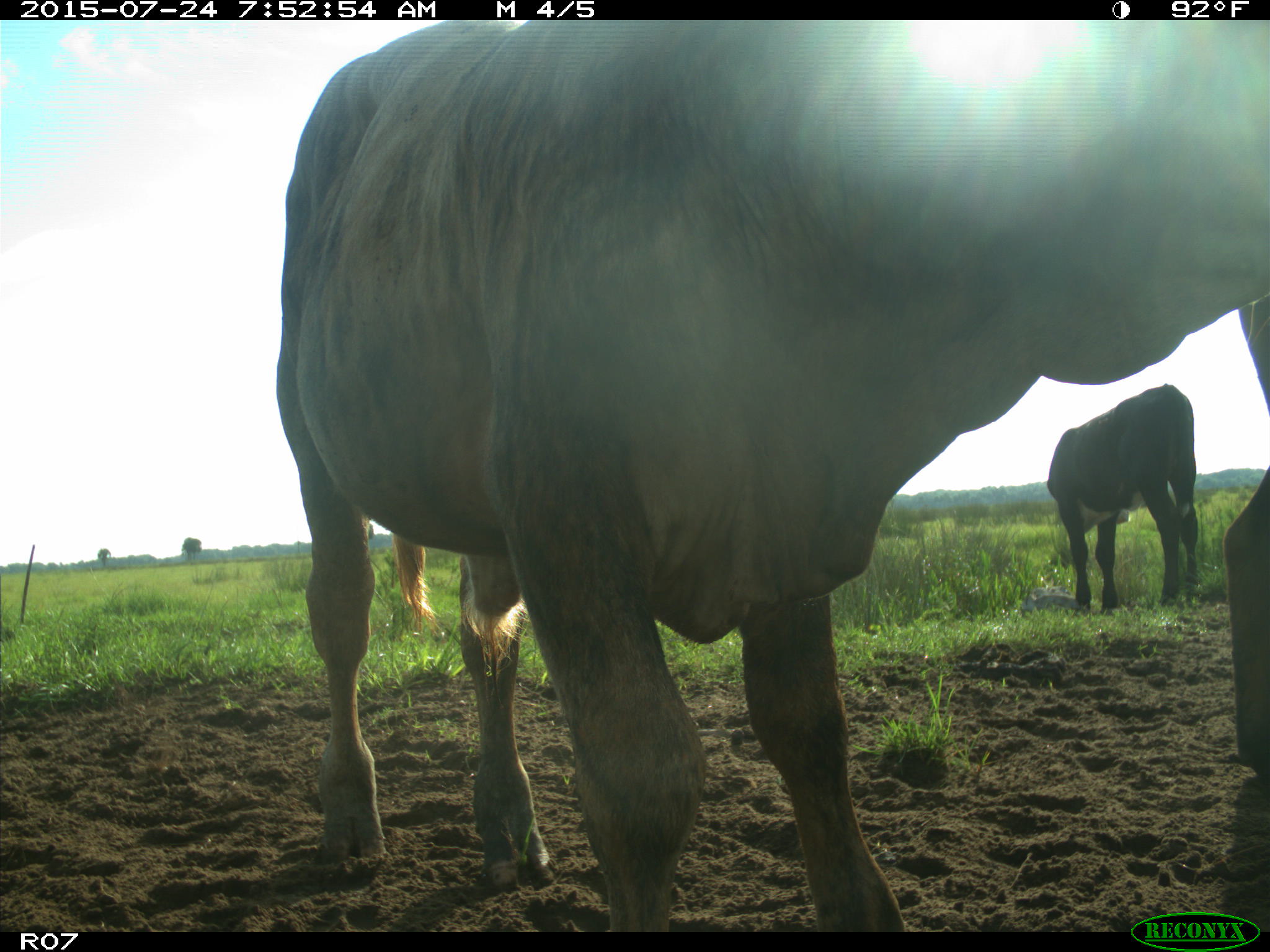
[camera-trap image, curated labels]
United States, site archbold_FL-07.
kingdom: Animalia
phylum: Chordata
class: Mammalia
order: Artiodactyla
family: Bovidae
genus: Bos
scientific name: Bos taurus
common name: domestic cow